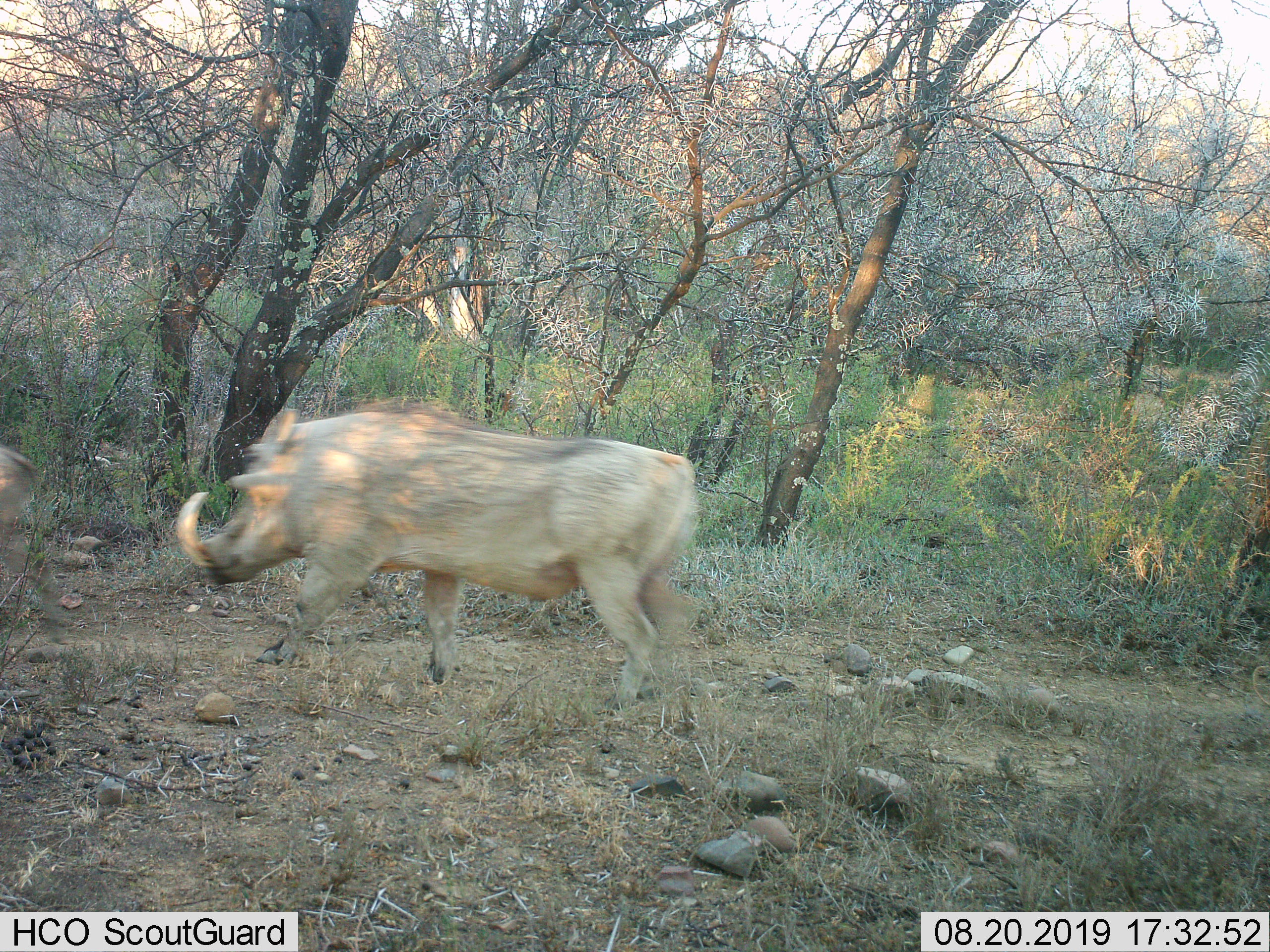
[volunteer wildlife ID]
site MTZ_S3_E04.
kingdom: Animalia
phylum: Chordata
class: Mammalia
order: Artiodactyla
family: Suidae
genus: Phacochoerus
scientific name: Phacochoerus africanus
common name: warthog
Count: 1.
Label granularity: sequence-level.